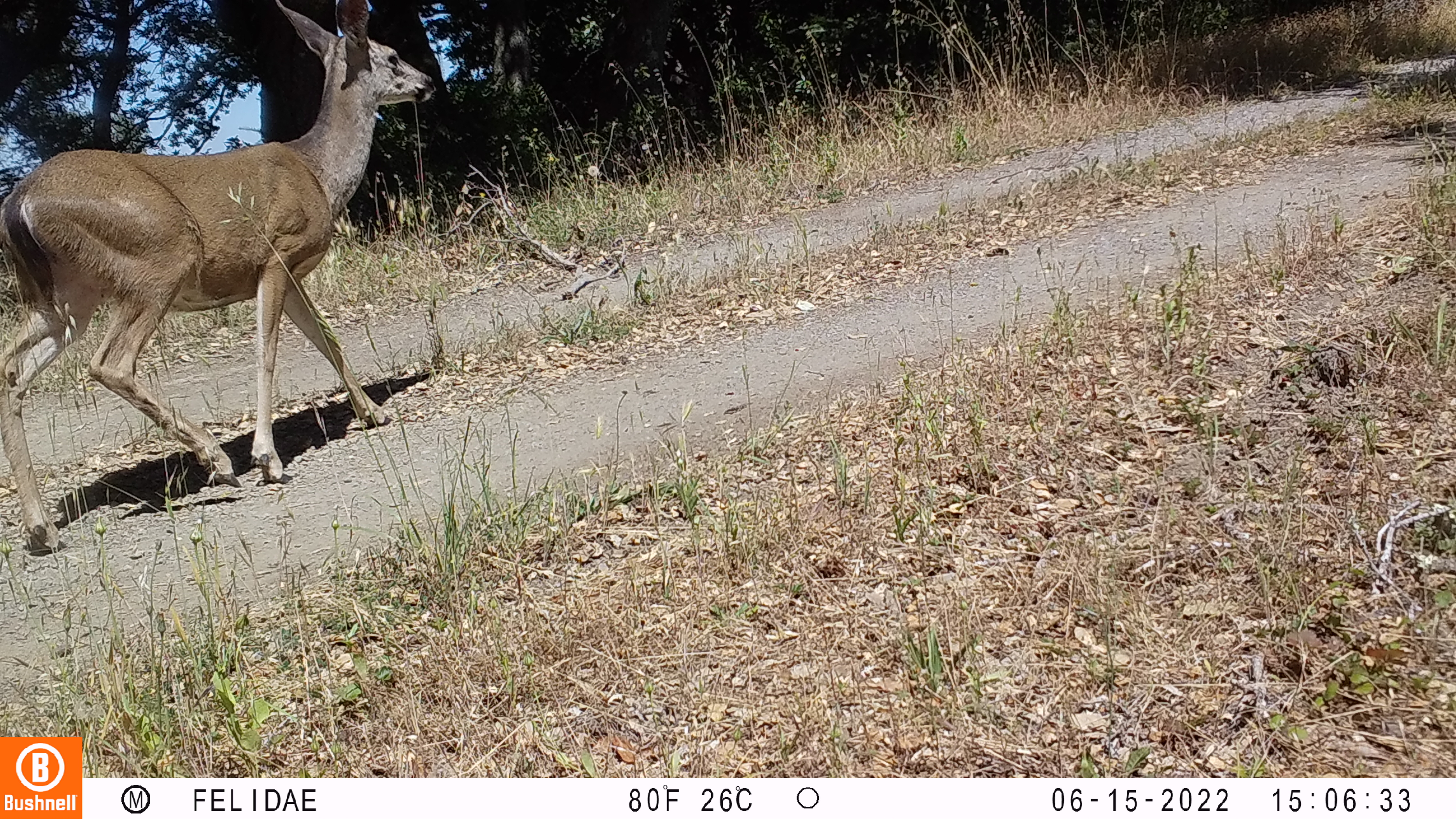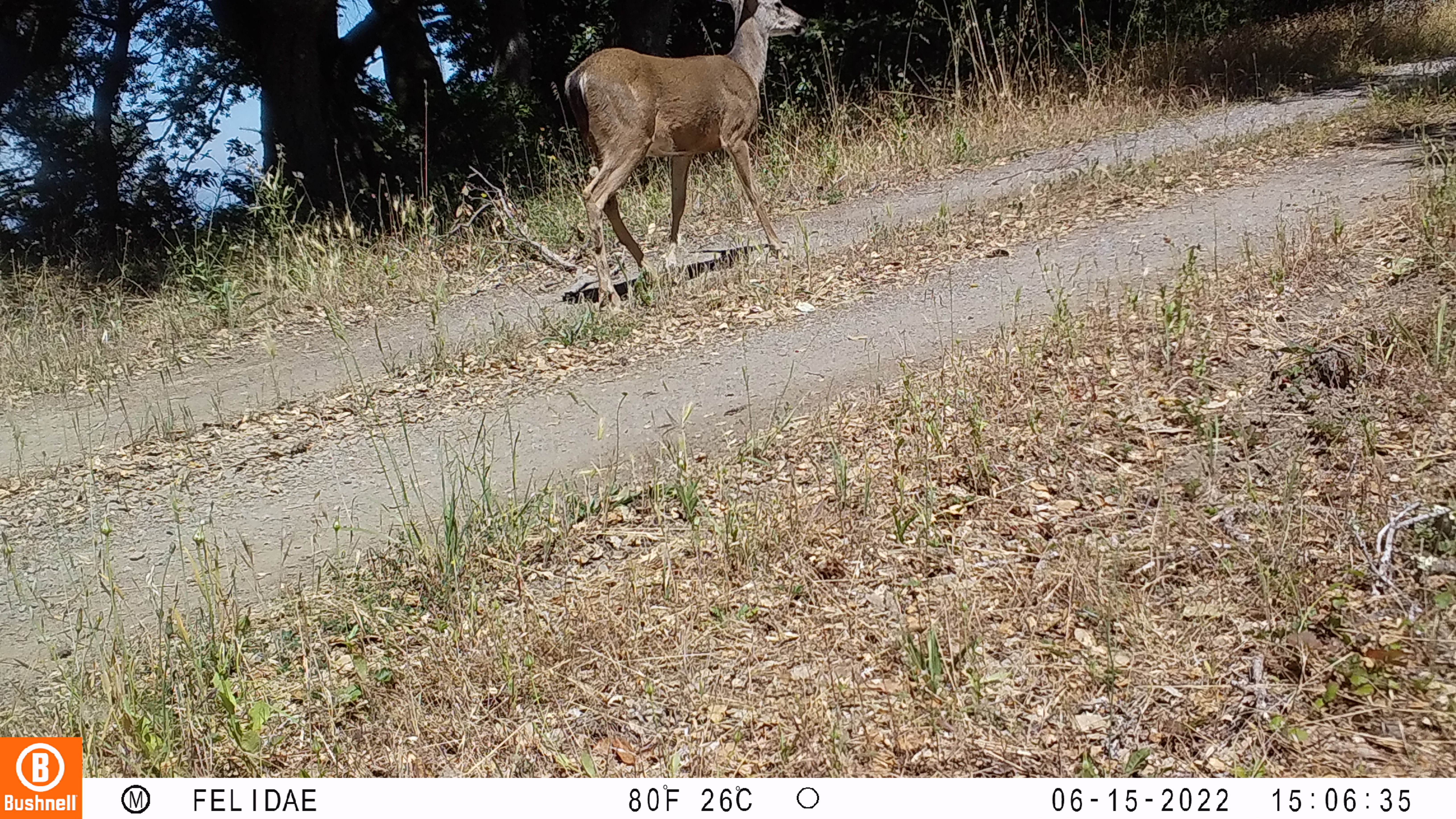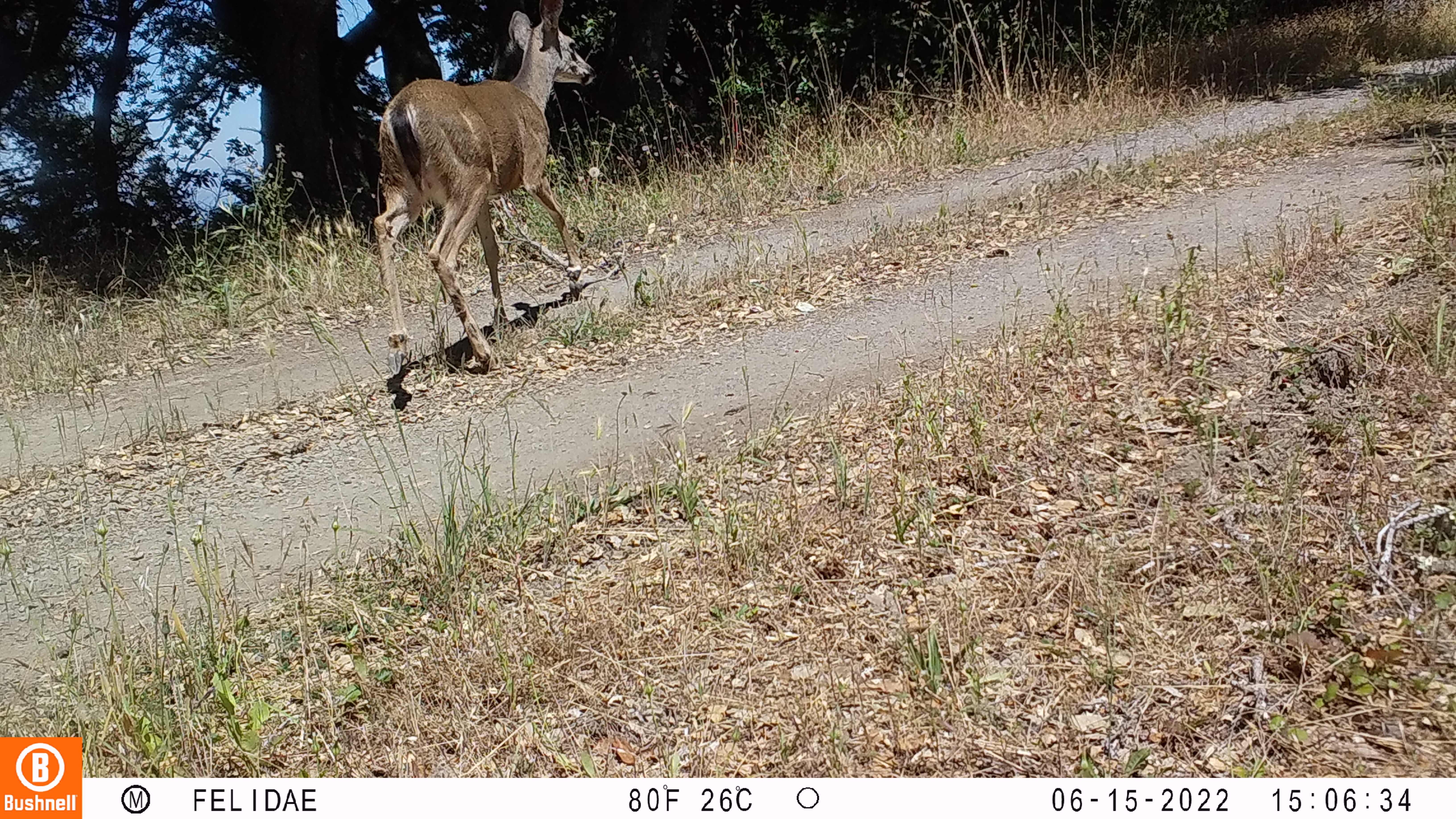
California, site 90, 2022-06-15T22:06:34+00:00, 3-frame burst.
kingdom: Animalia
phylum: Chordata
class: Mammalia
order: Artiodactyla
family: Cervidae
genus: Odocoileus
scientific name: Odocoileus hemionus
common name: mule deer